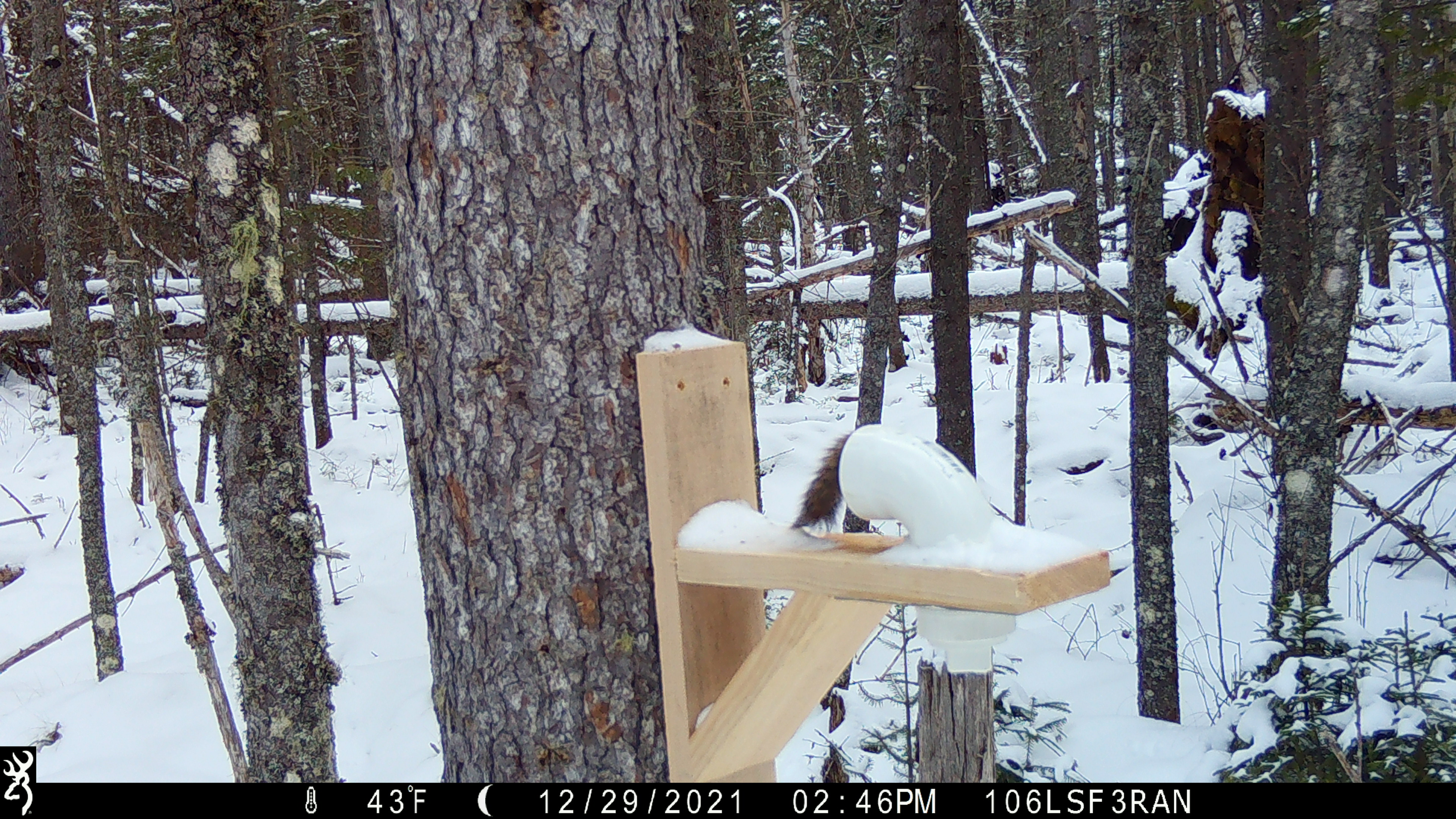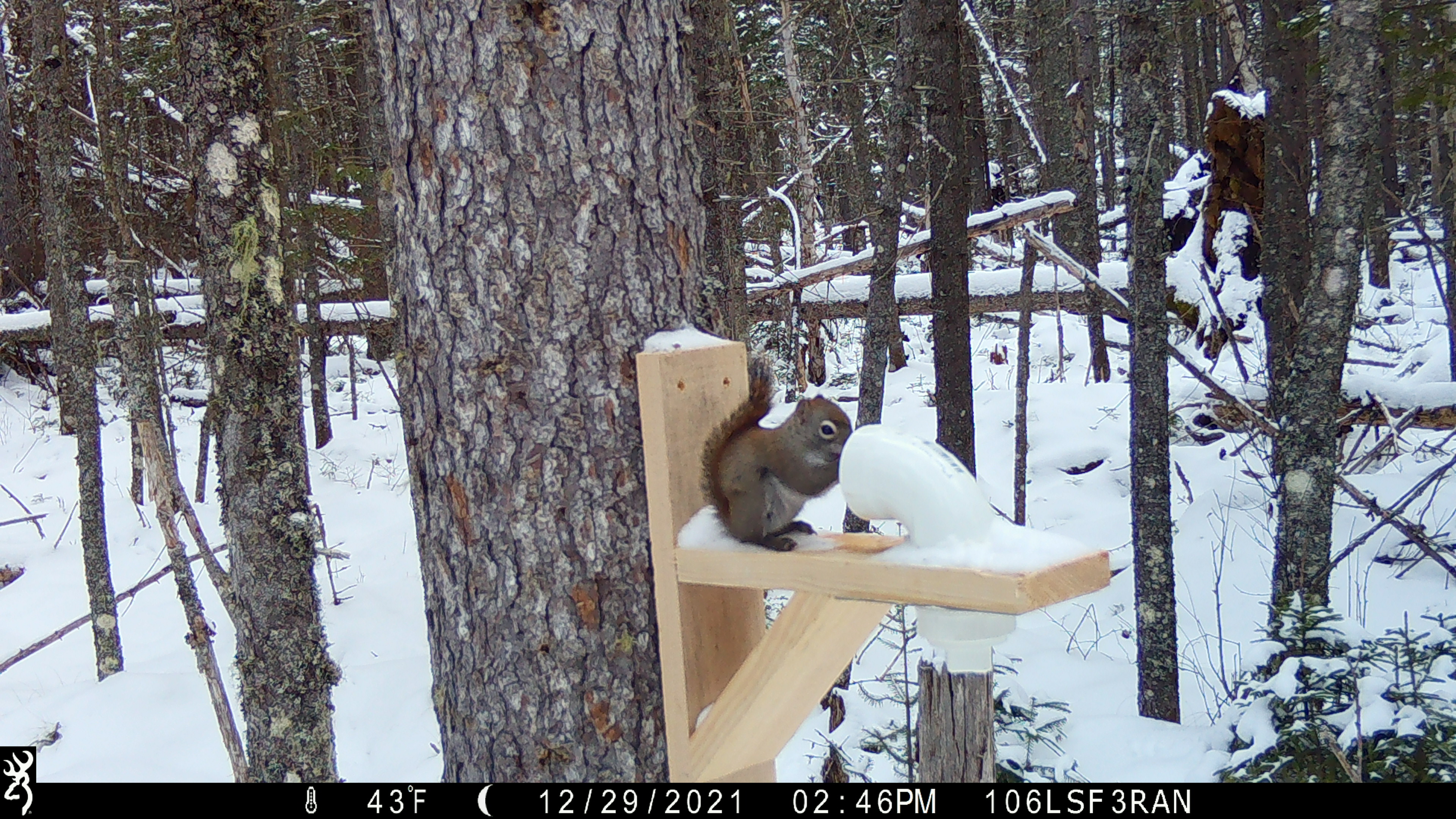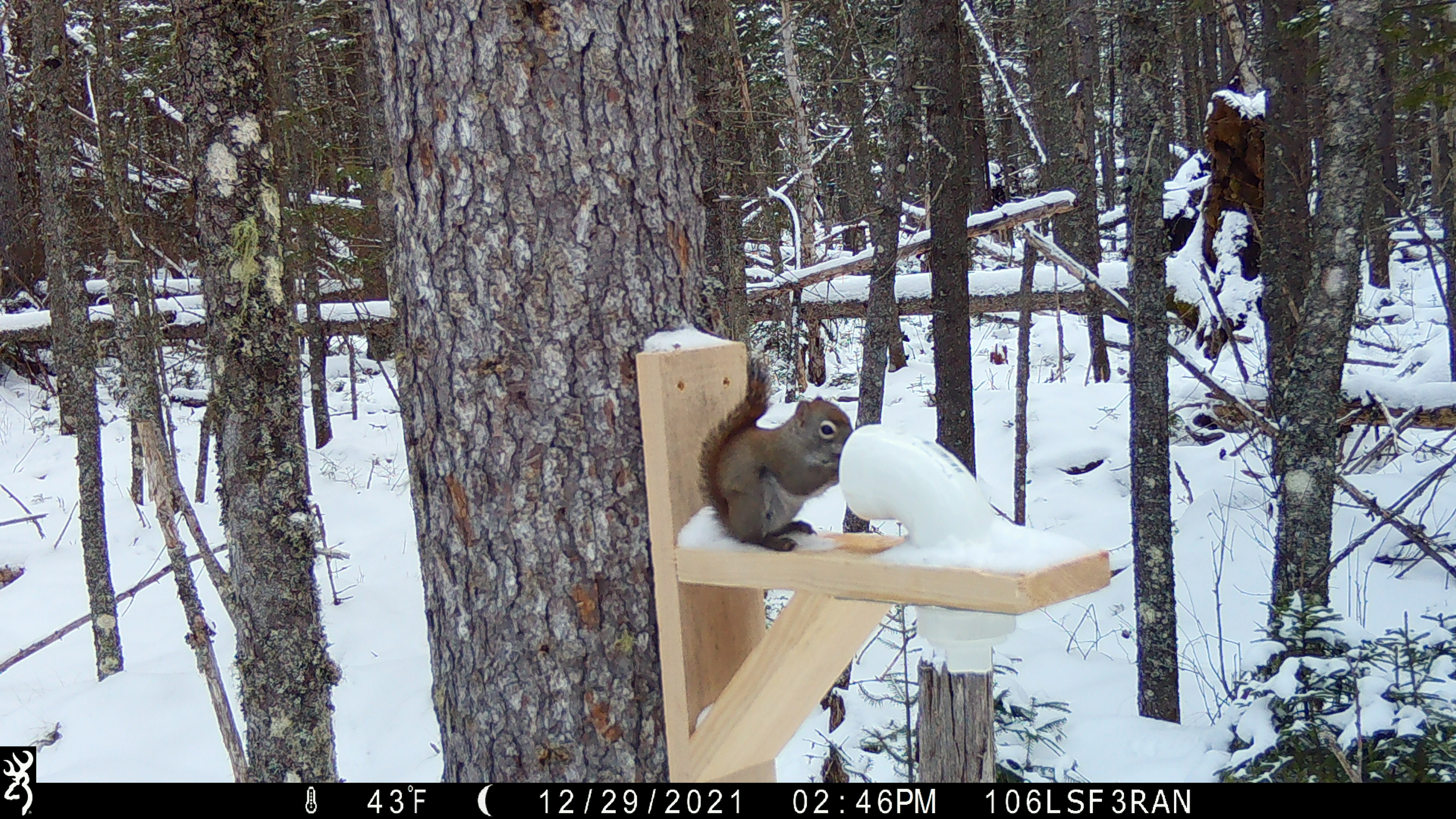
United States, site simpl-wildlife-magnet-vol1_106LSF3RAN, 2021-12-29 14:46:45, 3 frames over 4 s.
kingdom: Animalia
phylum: Chordata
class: Mammalia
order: Rodentia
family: Sciuridae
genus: Tamiasciurus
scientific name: Tamiasciurus hudsonicus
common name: red squirrel